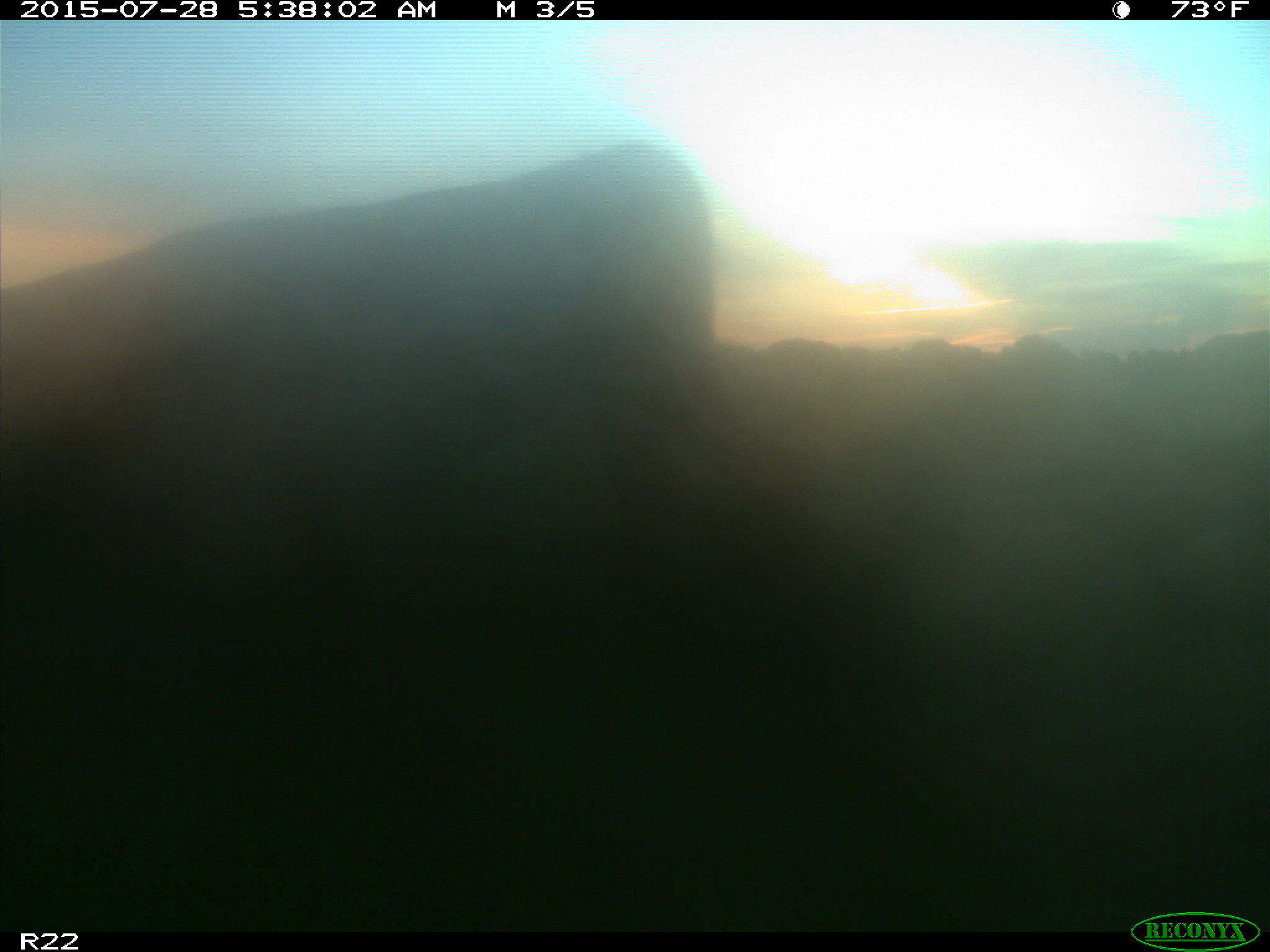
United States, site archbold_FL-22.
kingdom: Animalia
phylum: Chordata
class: Mammalia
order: Artiodactyla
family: Bovidae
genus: Bos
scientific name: Bos taurus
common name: domestic cow